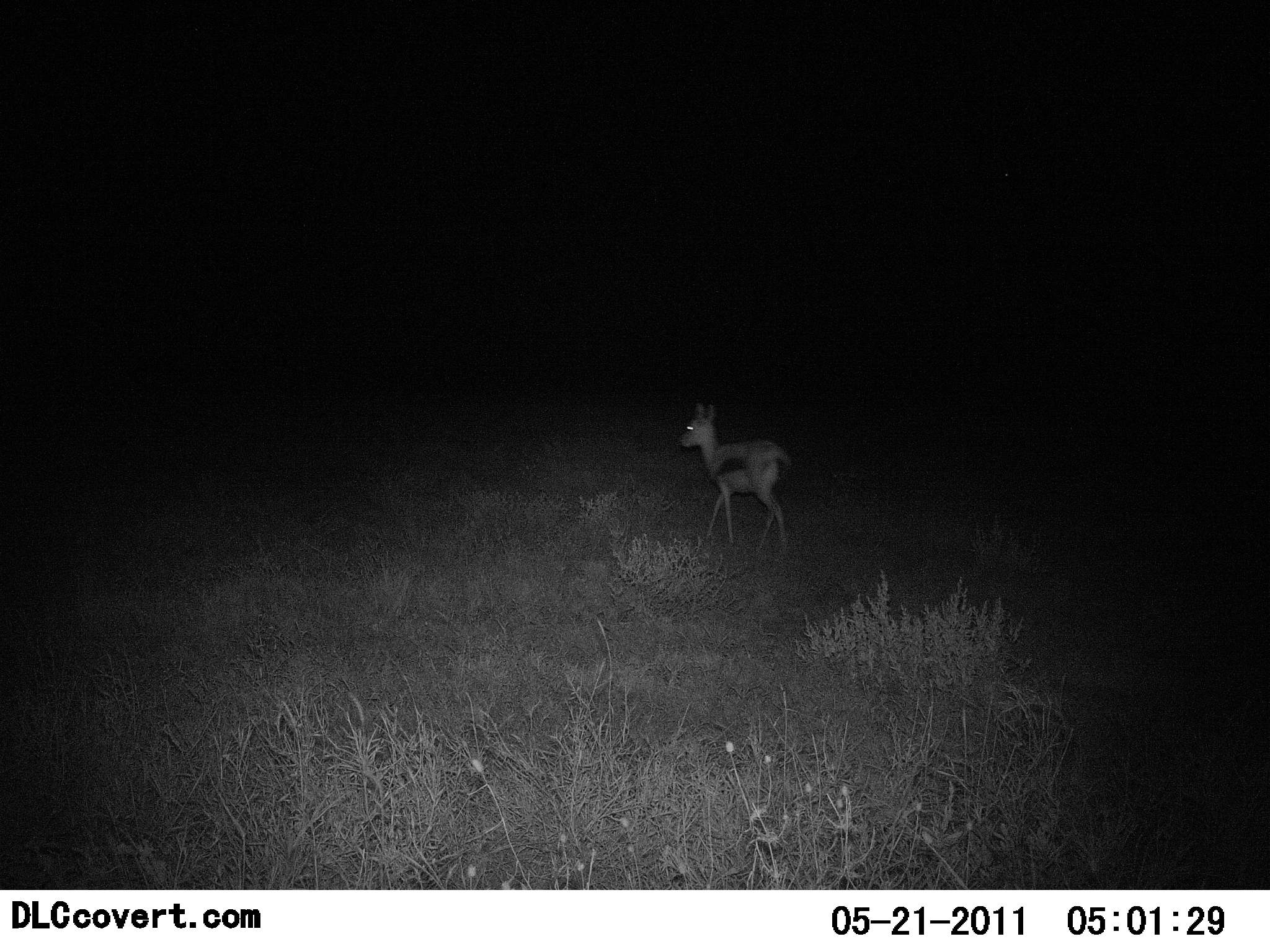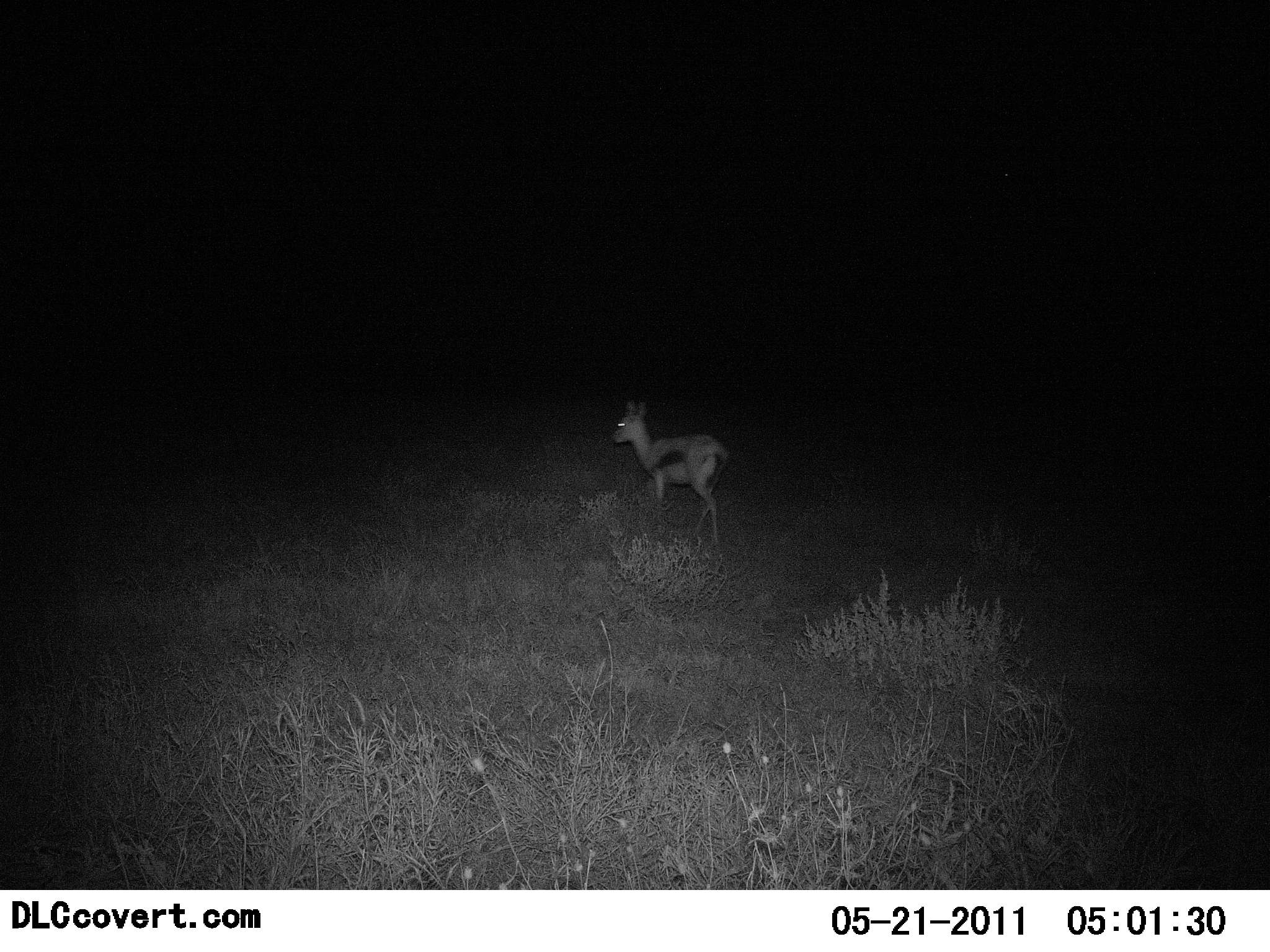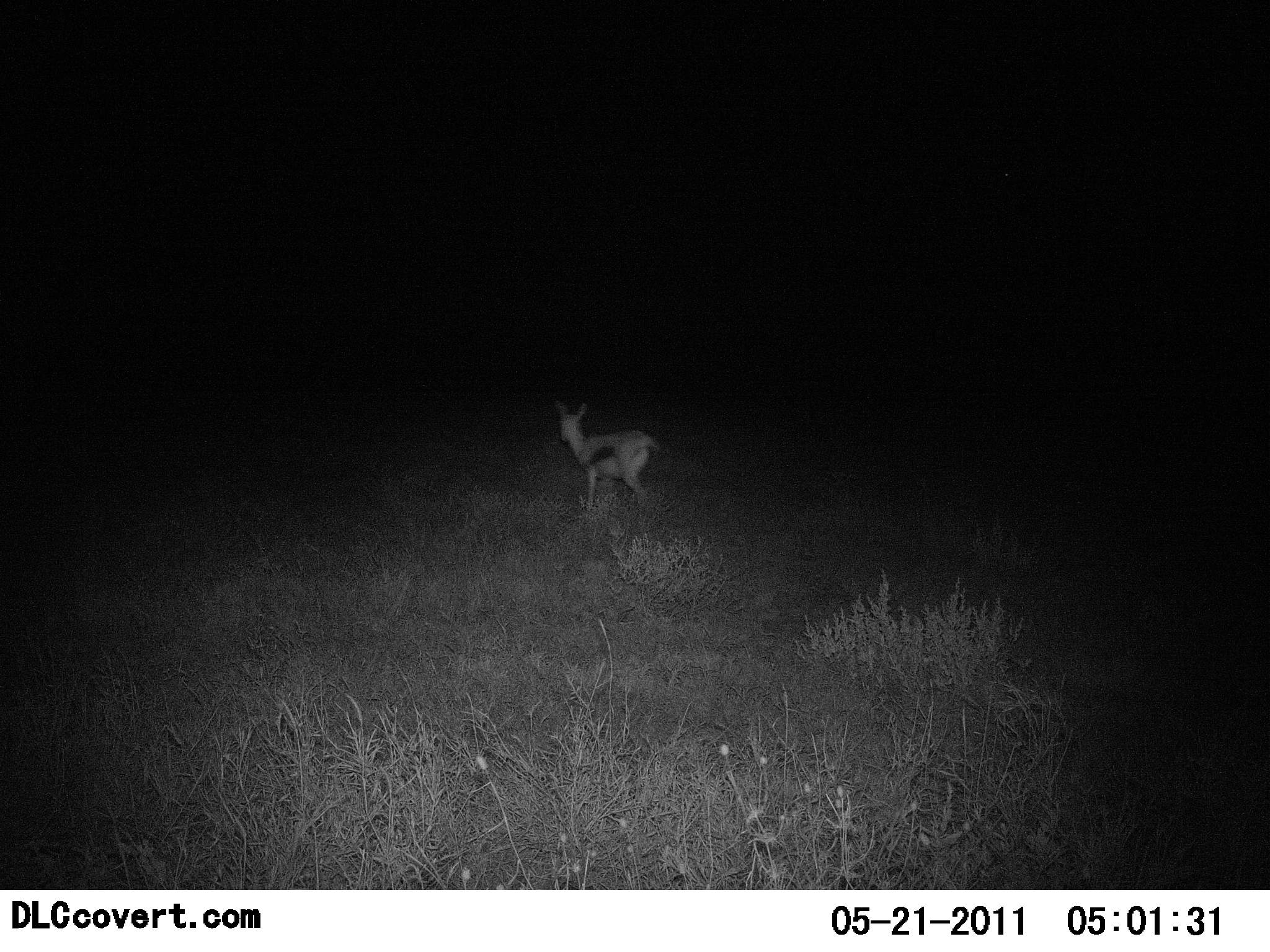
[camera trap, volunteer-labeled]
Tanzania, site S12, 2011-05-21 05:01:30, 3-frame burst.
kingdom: Animalia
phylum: Chordata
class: Mammalia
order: Artiodactyla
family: Bovidae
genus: Eudorcas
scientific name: Eudorcas thomsonii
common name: thomson's gazelle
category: gazellethomsons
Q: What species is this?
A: Gazellethomsons (thomson's gazelle) (Eudorcas thomsonii).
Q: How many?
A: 1.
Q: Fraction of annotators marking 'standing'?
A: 20%.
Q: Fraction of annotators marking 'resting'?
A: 0%.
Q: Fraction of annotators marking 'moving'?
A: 80%.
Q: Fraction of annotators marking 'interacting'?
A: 0%.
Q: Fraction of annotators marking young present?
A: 20%.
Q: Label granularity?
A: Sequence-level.